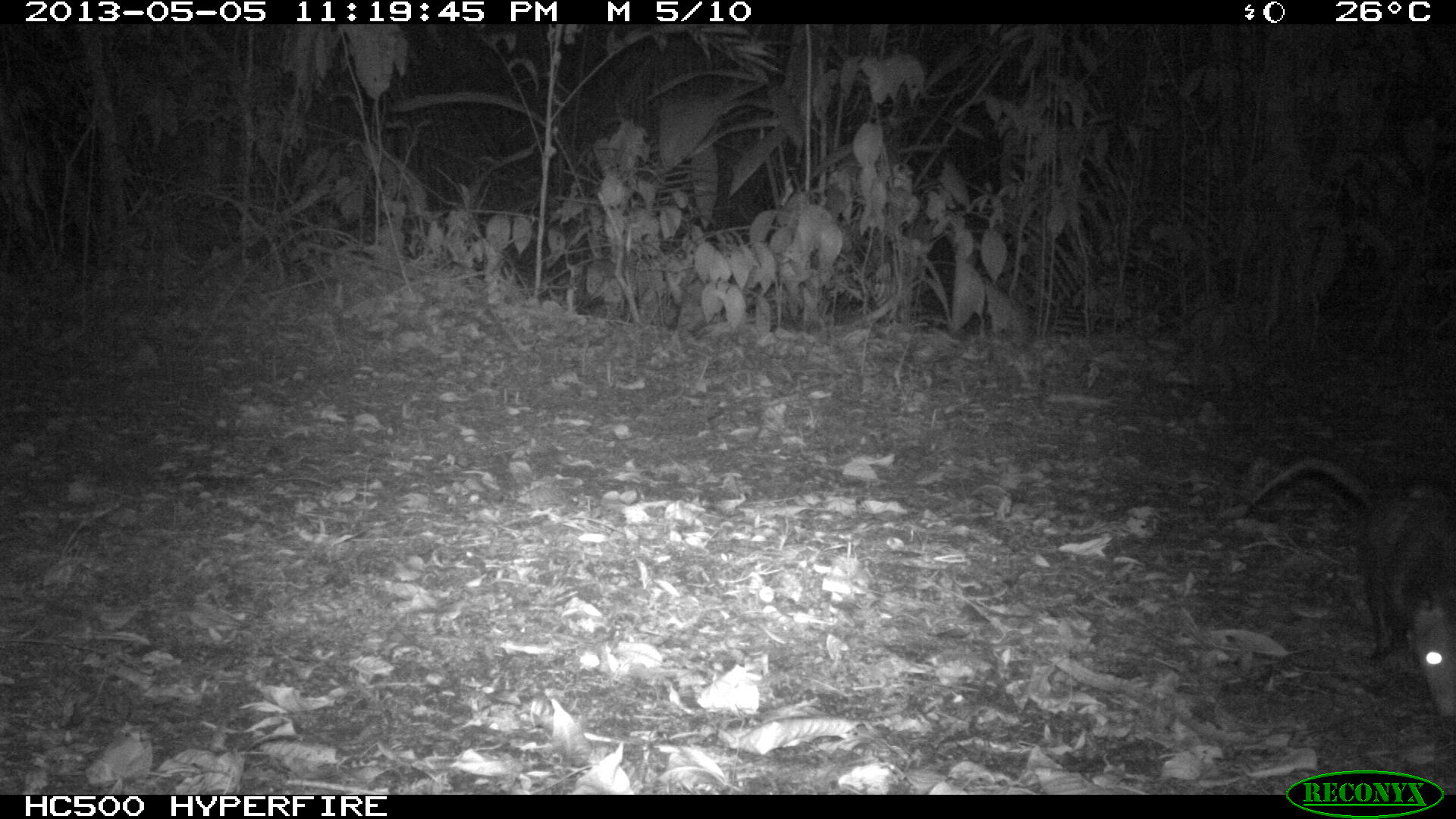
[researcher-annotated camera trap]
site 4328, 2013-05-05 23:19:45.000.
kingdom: Animalia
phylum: Chordata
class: Mammalia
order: Didelphimorphia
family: Didelphidae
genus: Didelphis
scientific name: Didelphis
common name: american opossums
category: didelphis sp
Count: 1.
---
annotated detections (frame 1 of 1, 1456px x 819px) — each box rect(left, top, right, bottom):
didelphis sp: rect(1251, 450, 1455, 717)